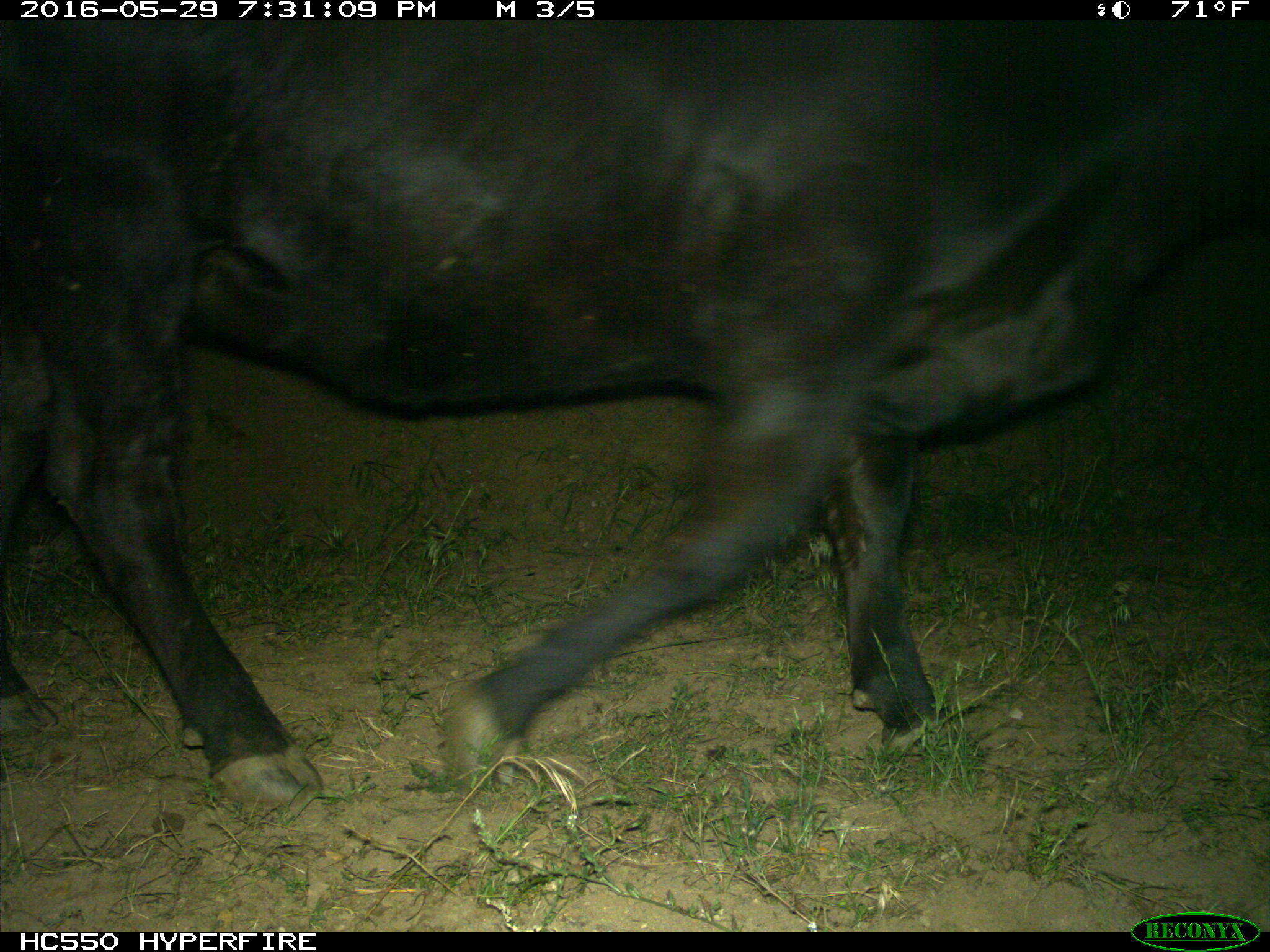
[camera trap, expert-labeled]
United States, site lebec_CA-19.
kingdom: Animalia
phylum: Chordata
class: Mammalia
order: Artiodactyla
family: Bovidae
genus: Bos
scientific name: Bos taurus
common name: domestic cow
Bos taurus (domestic cow).